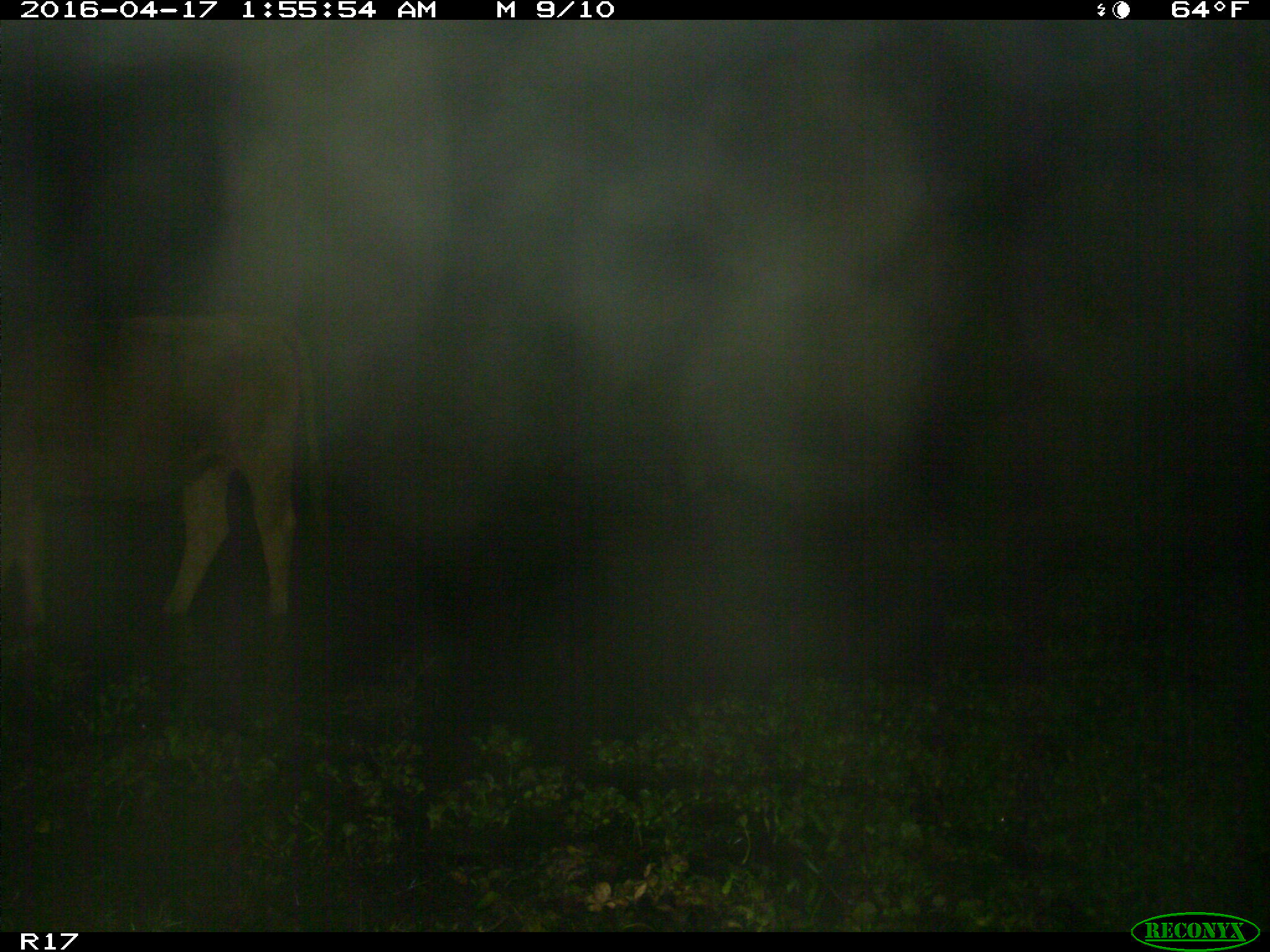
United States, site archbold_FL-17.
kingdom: Animalia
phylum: Chordata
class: Mammalia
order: Artiodactyla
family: Bovidae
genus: Bos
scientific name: Bos taurus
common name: domestic cow